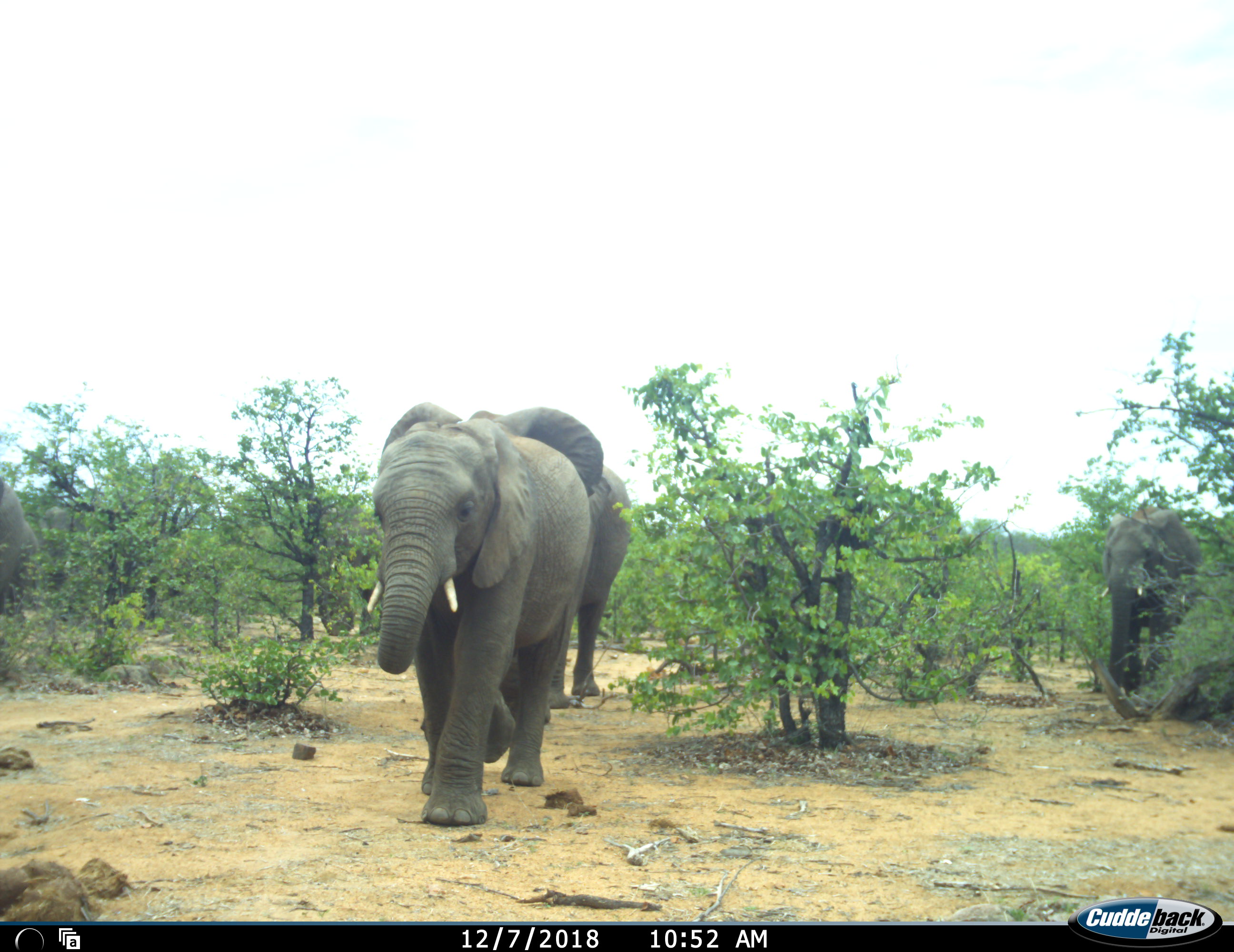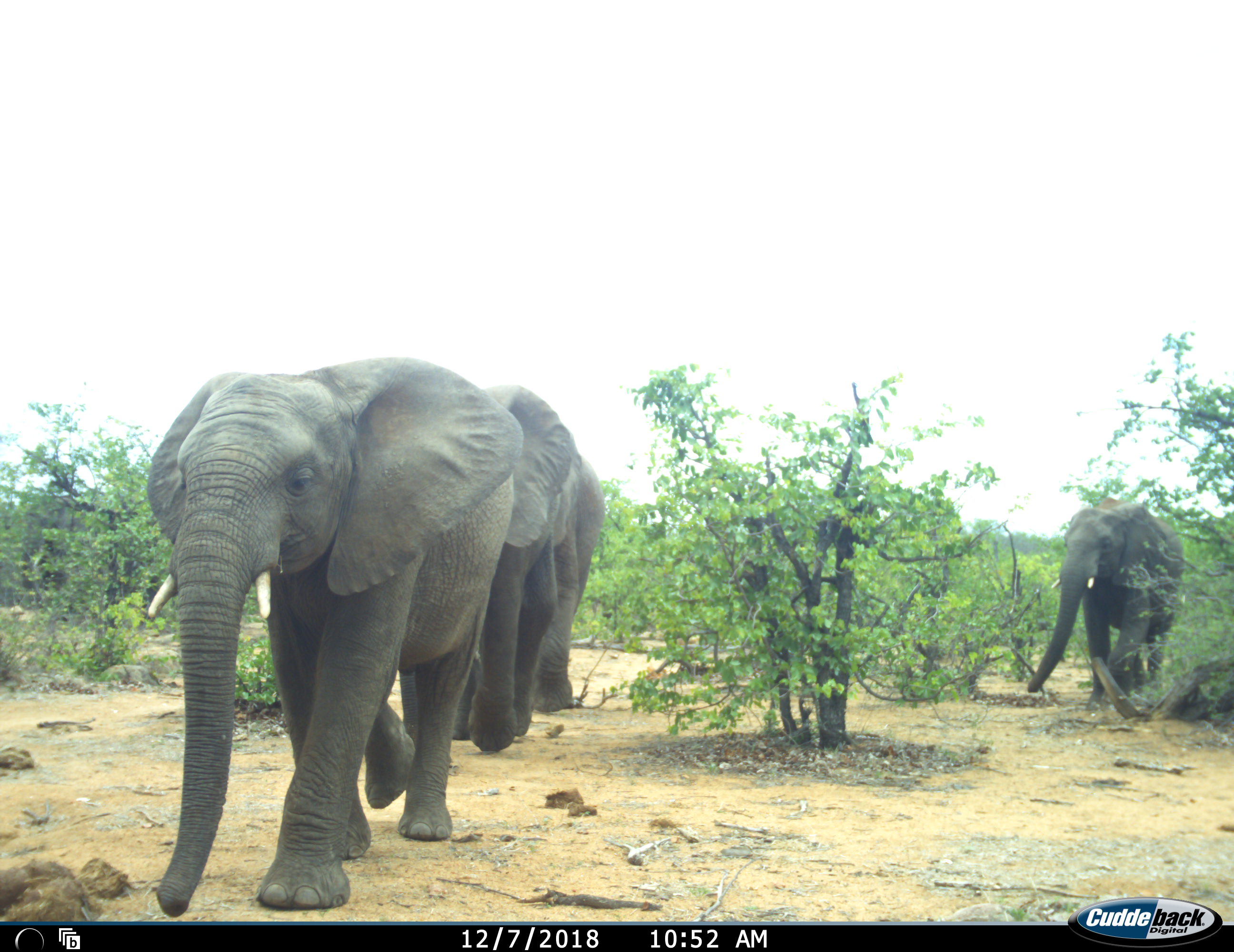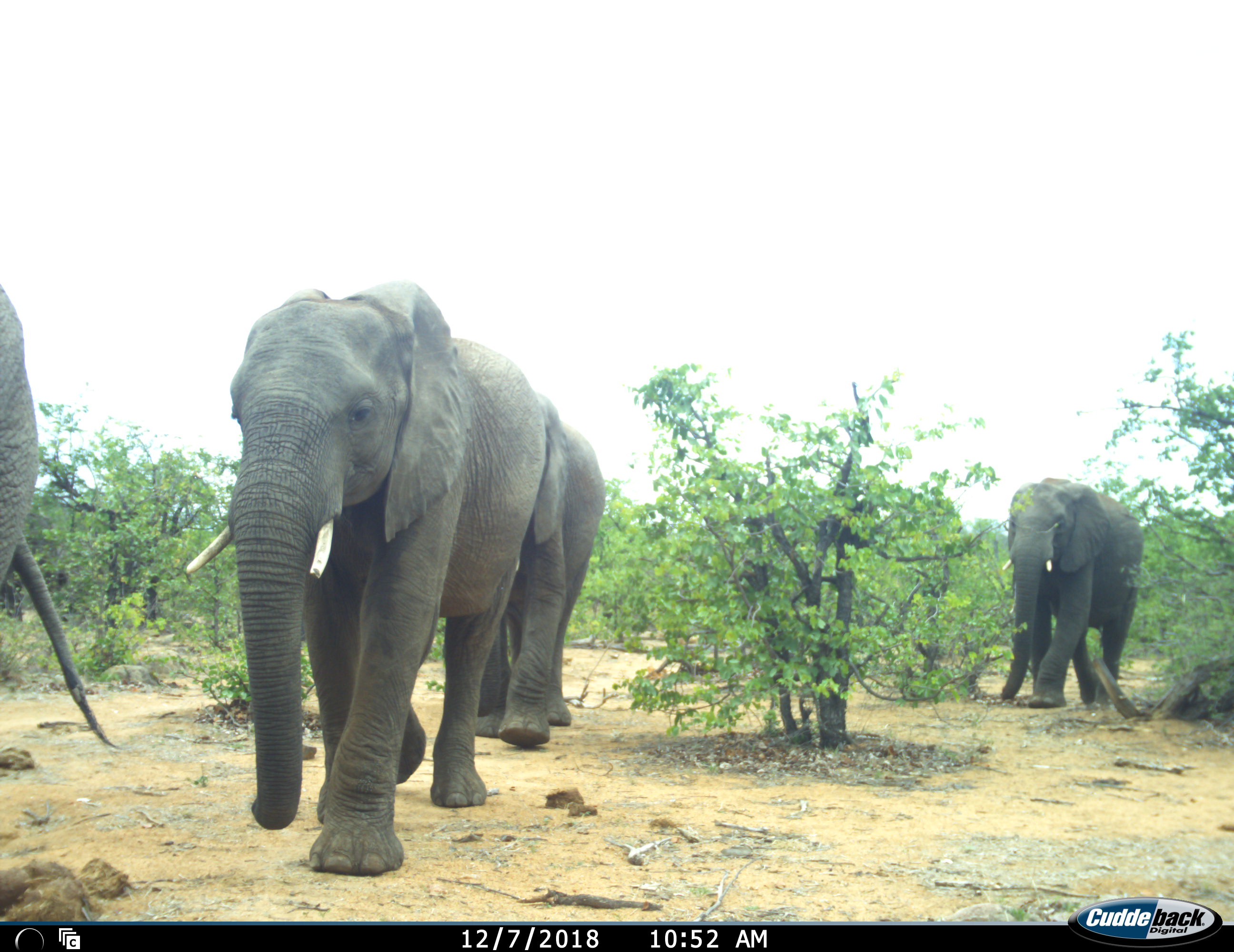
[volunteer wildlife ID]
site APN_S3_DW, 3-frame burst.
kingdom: Animalia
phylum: Chordata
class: Mammalia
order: Proboscidea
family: Elephantidae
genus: Loxodonta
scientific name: Loxodonta africana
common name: african bush elephant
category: elephant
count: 4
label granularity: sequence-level